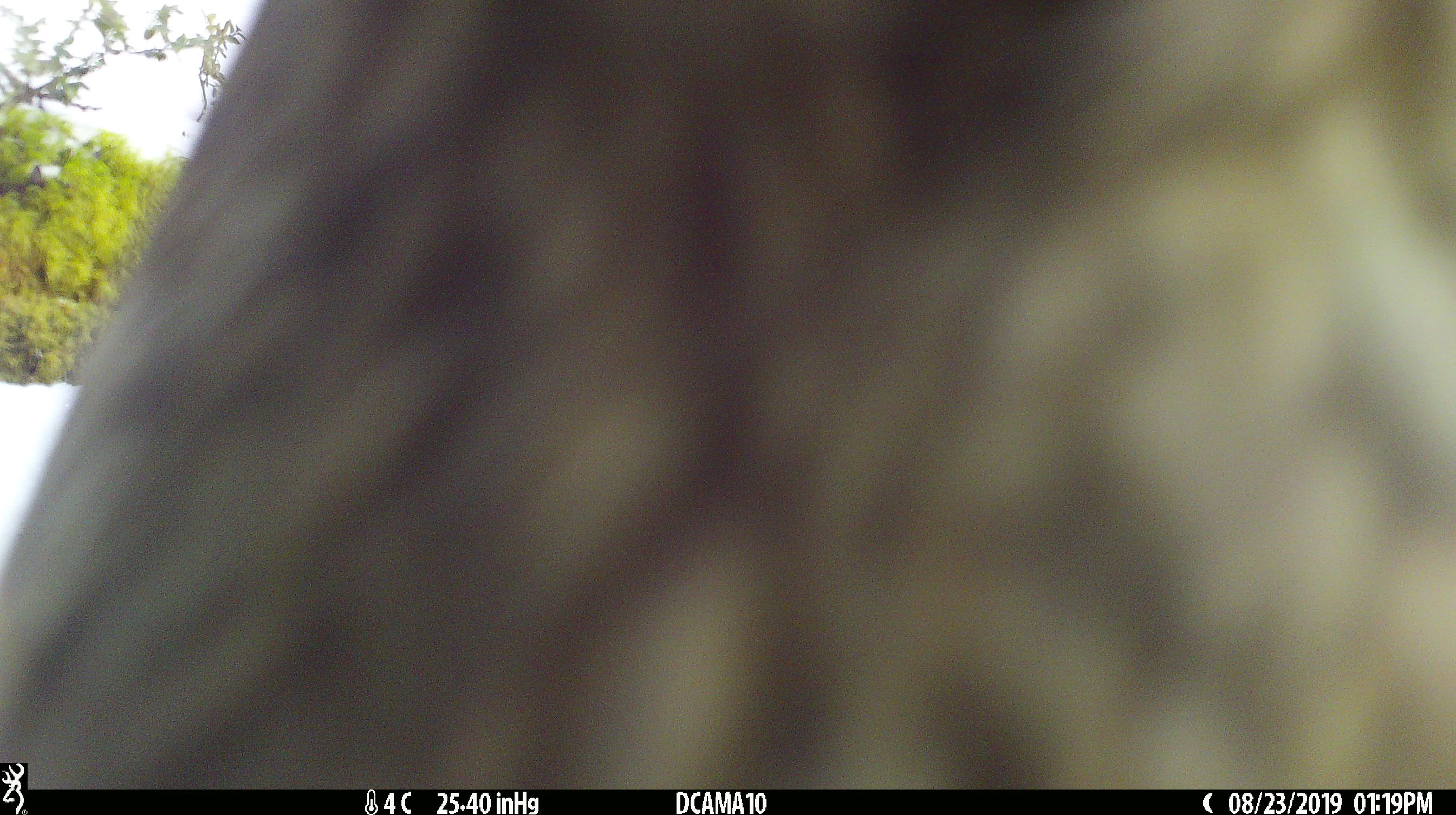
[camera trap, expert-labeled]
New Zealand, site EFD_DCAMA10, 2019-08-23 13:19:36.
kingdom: Animalia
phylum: Chordata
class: Aves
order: Psittaciformes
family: Strigopidae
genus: Nestor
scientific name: Nestor notabilis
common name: kea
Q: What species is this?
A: Kea (Nestor notabilis).